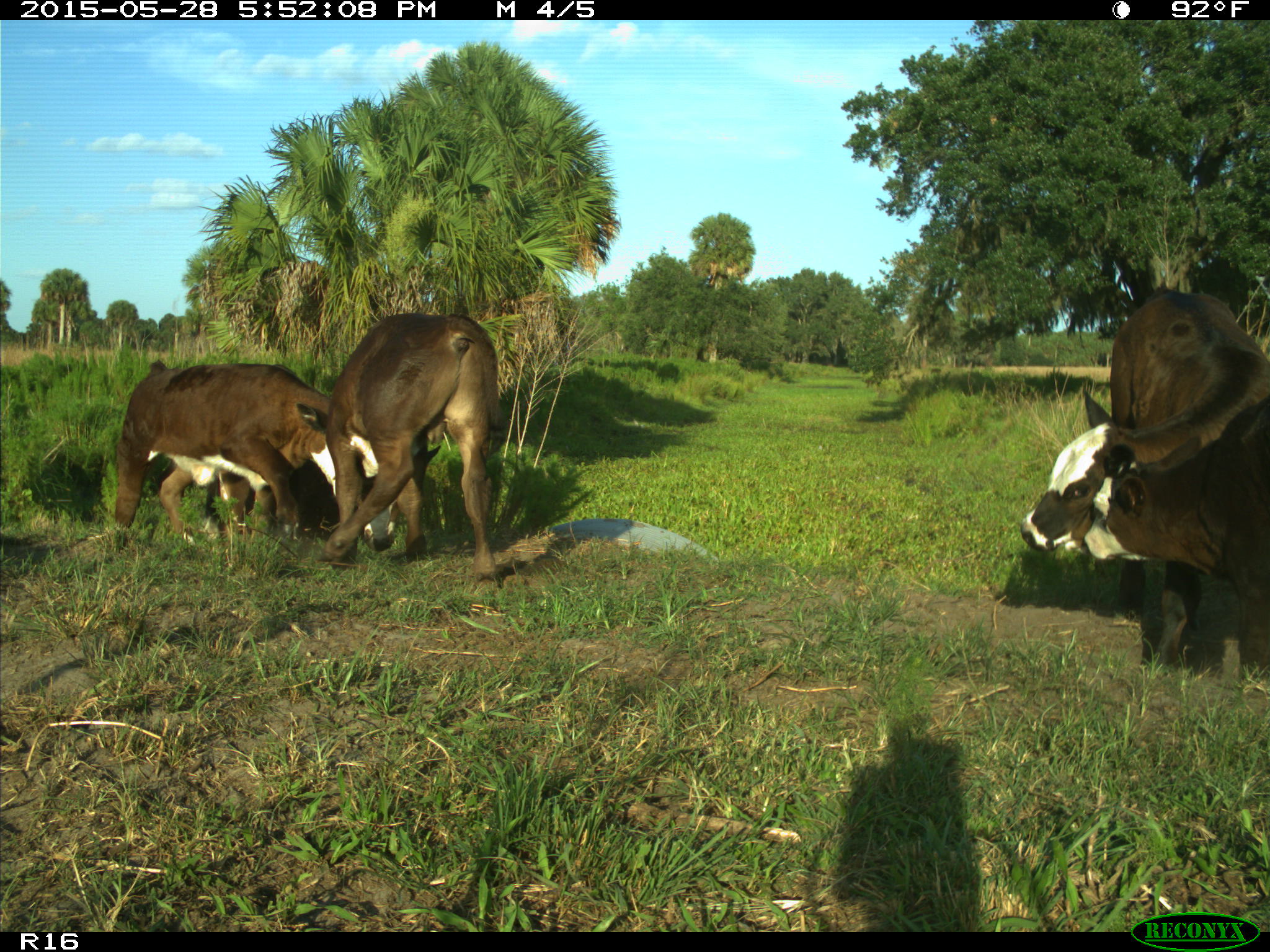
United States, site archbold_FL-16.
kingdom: Animalia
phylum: Chordata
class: Mammalia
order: Artiodactyla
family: Bovidae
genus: Bos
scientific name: Bos taurus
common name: domestic cow